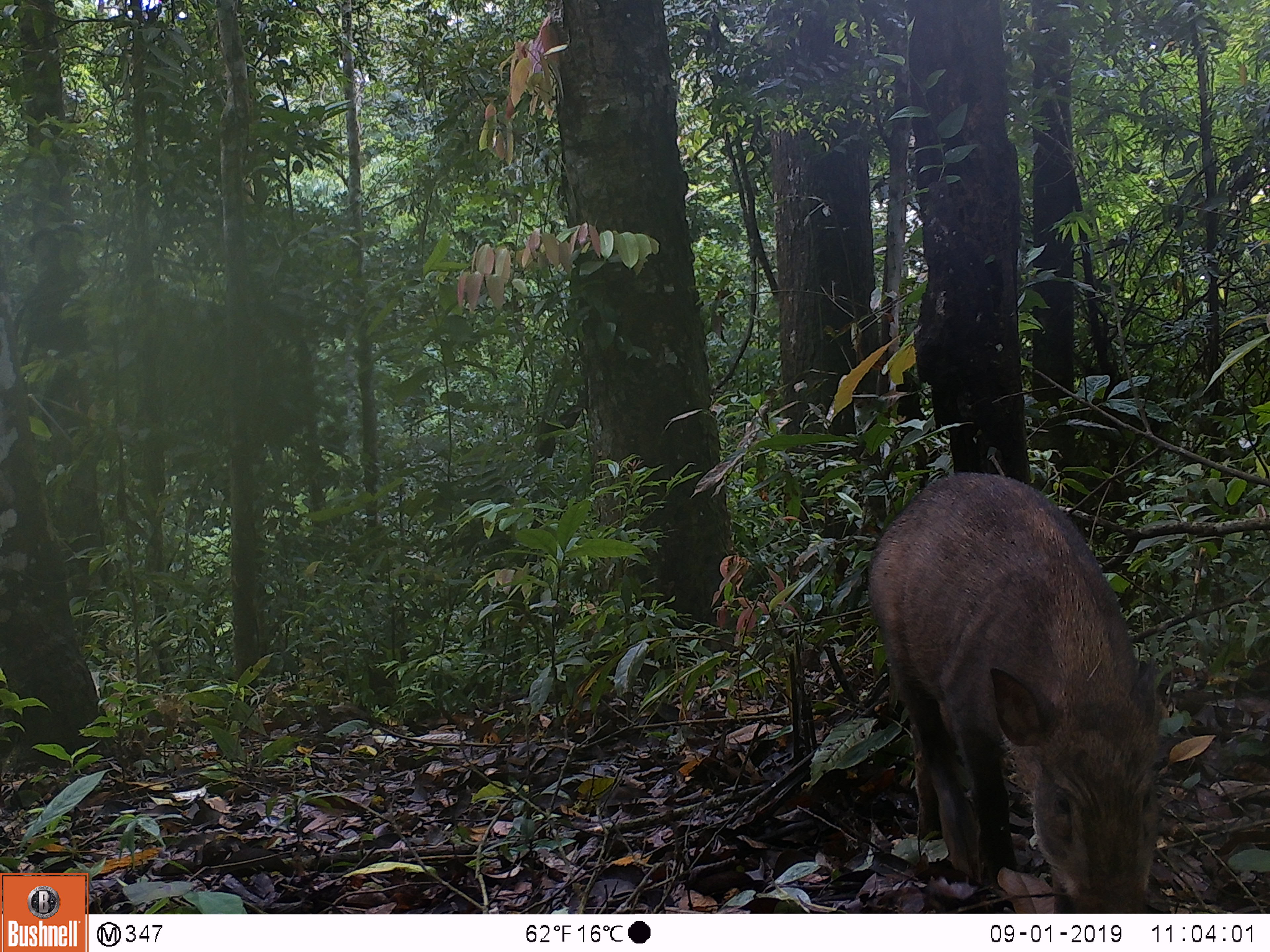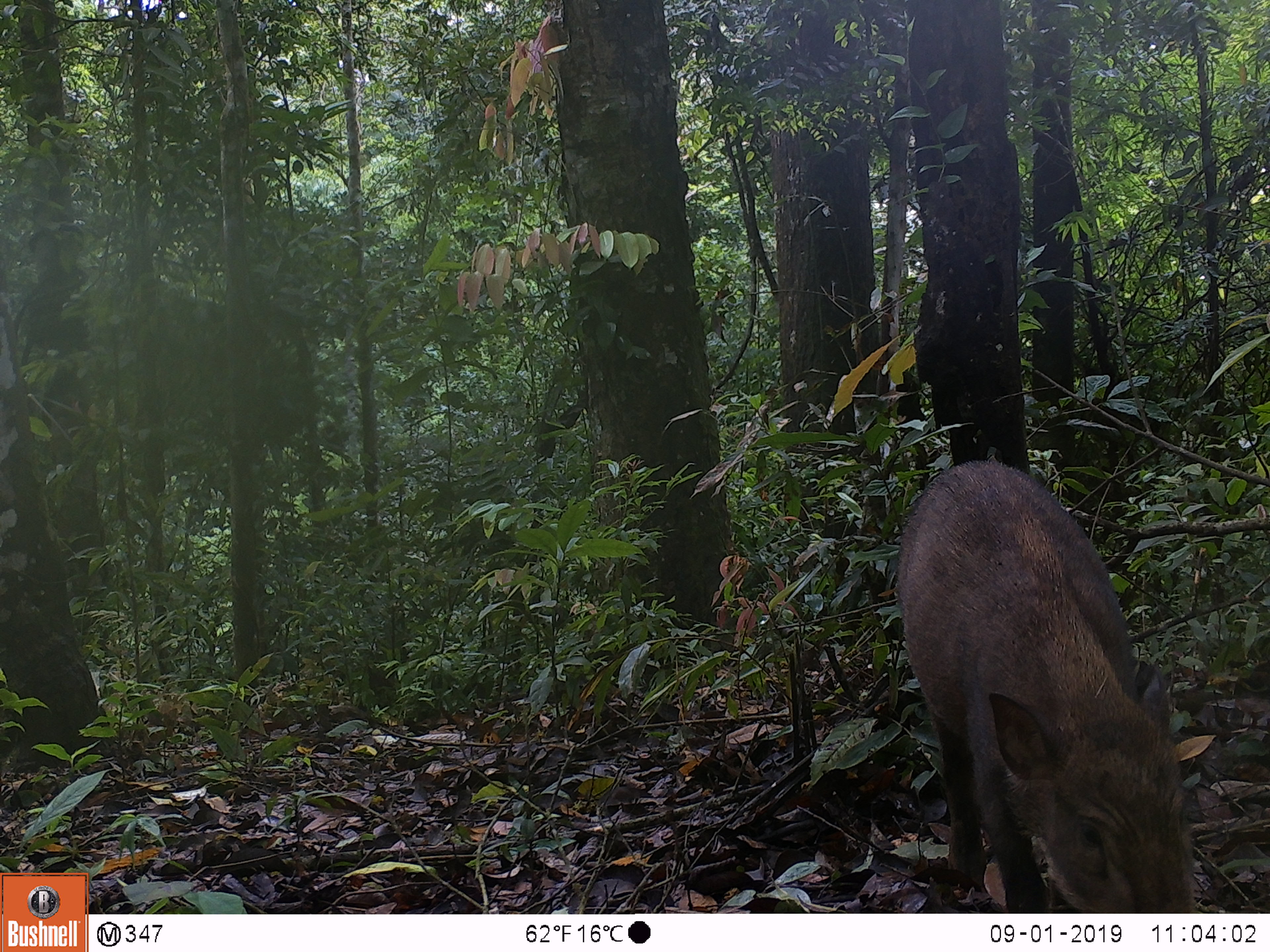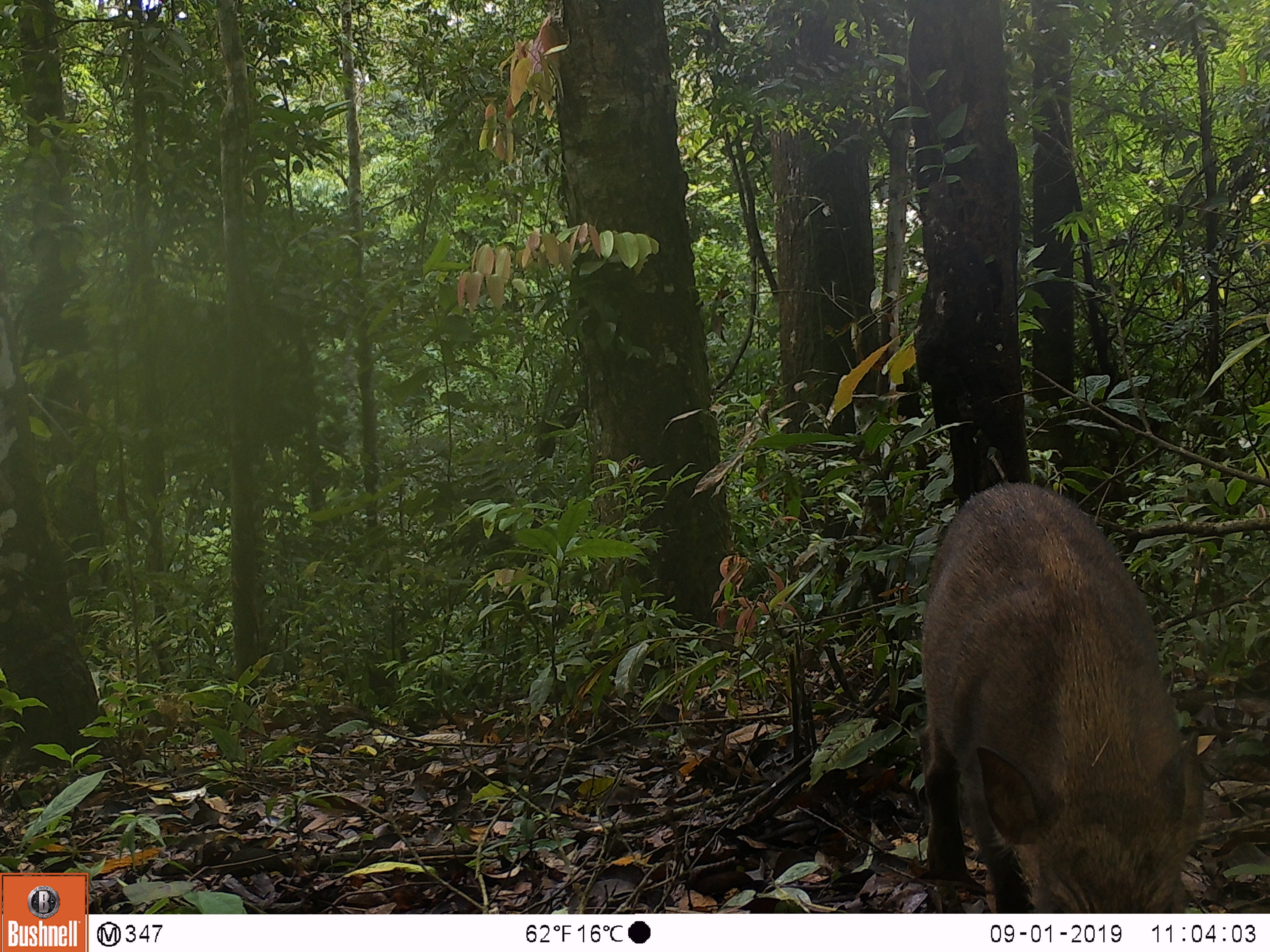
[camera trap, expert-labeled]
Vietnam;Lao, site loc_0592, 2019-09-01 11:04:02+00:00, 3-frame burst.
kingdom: Animalia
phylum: Chordata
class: Mammalia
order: Artiodactyla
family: Suidae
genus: Sus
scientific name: Sus scrofa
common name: eurasian wild pig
Eurasian wild pig (Sus scrofa). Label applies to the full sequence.